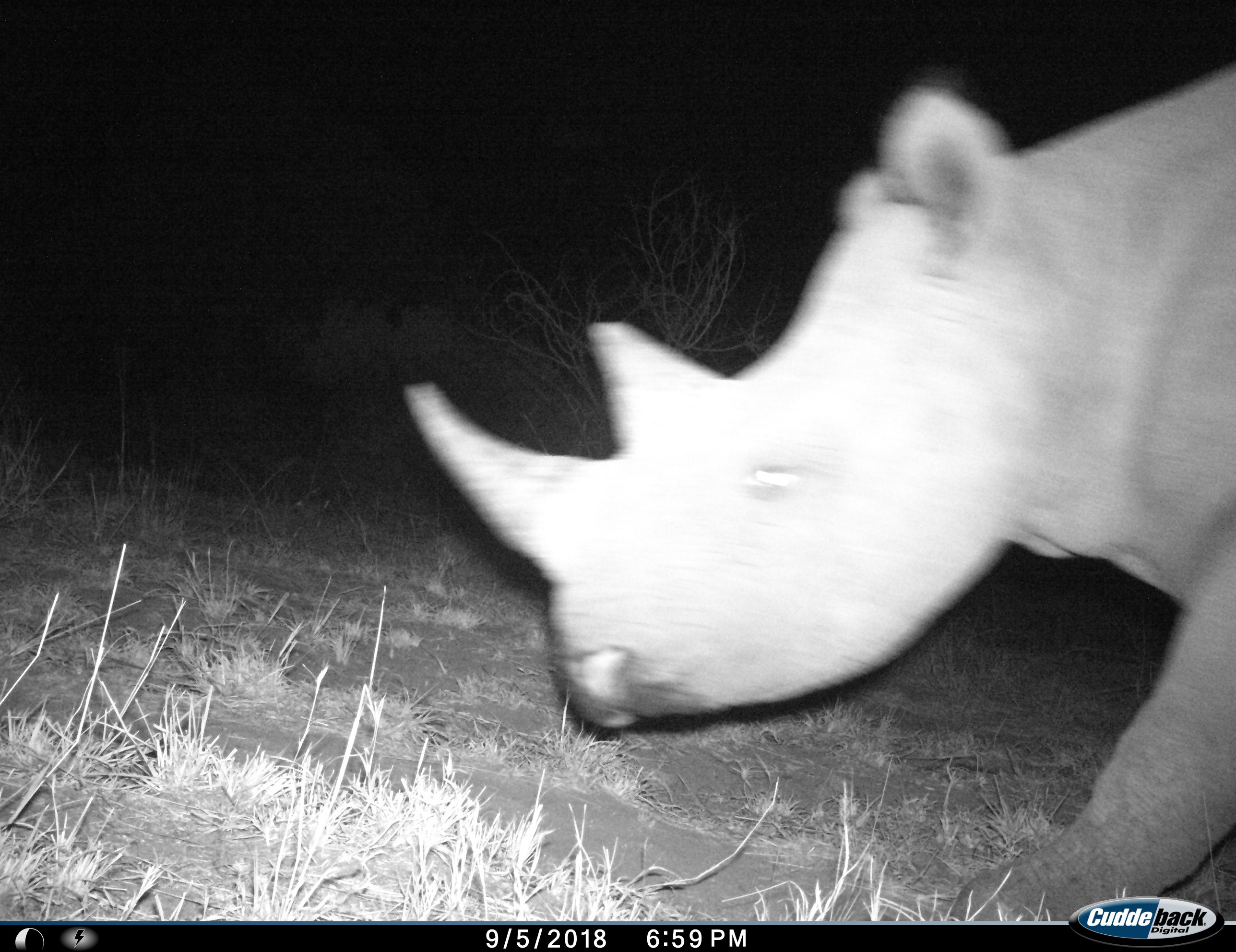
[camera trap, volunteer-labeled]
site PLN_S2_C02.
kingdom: Animalia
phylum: Chordata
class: Mammalia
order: Perissodactyla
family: Rhinocerotidae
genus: Diceros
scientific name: Diceros bicornis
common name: black rhinoceros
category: rhinocerosblack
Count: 1.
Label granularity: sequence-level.